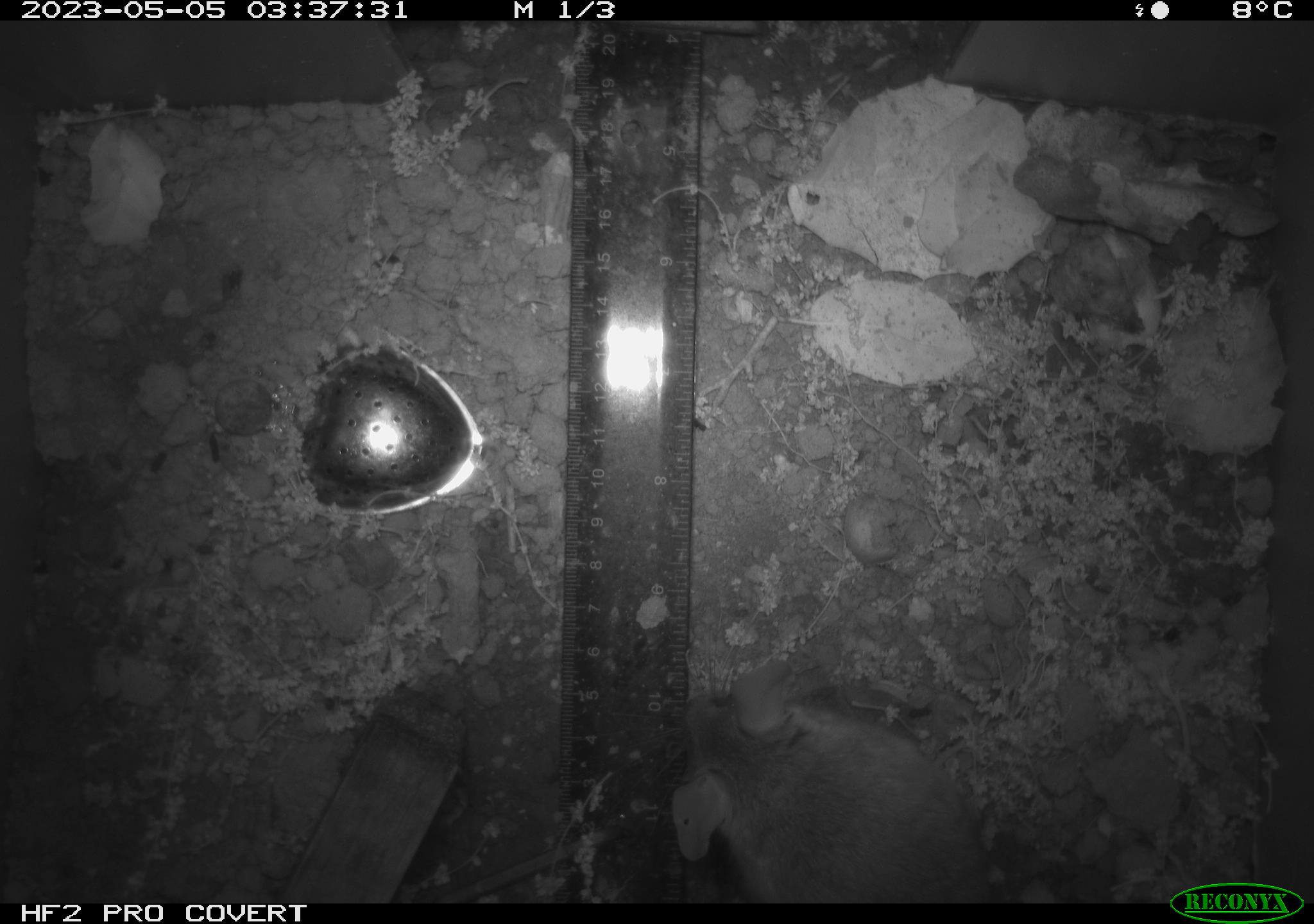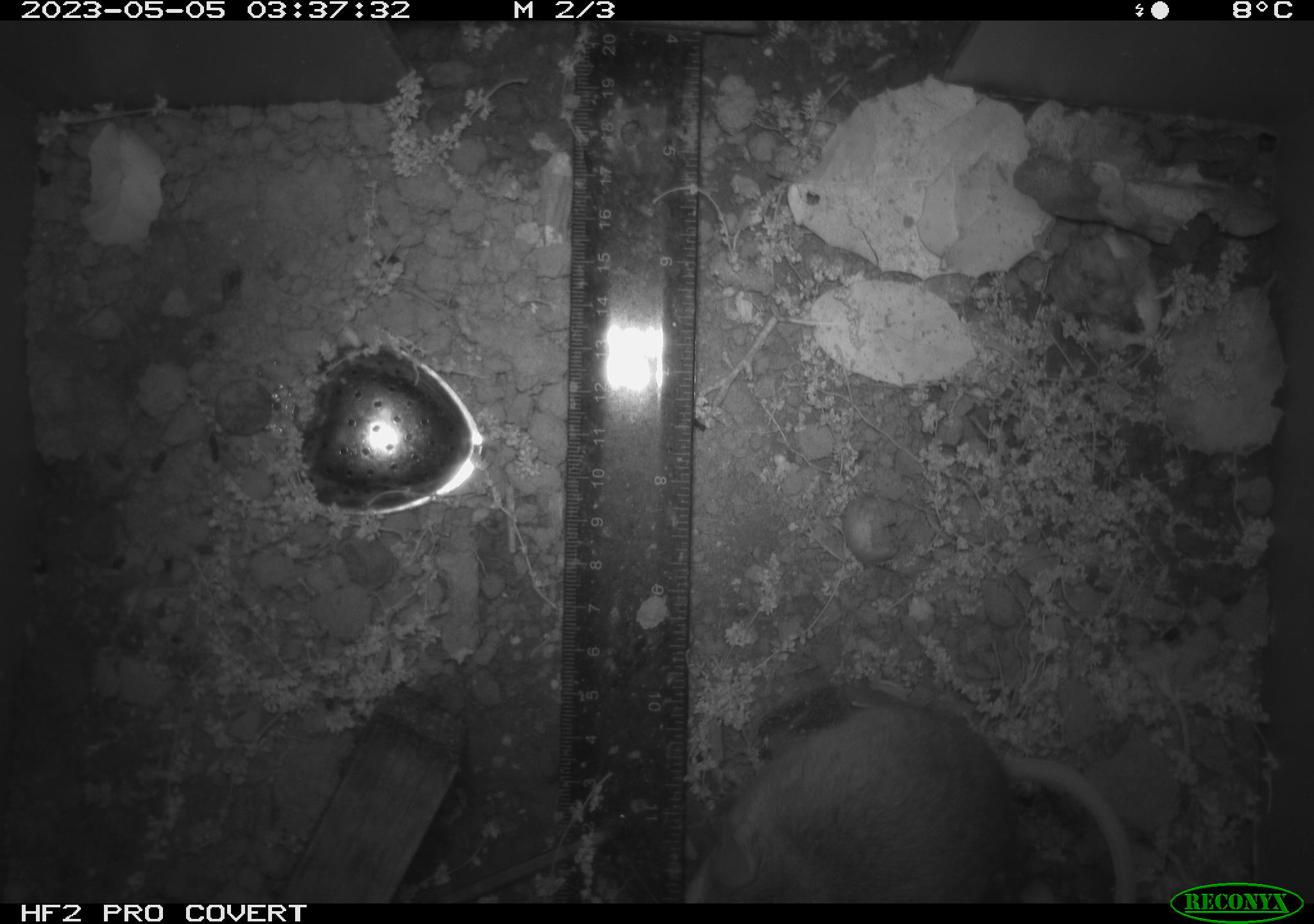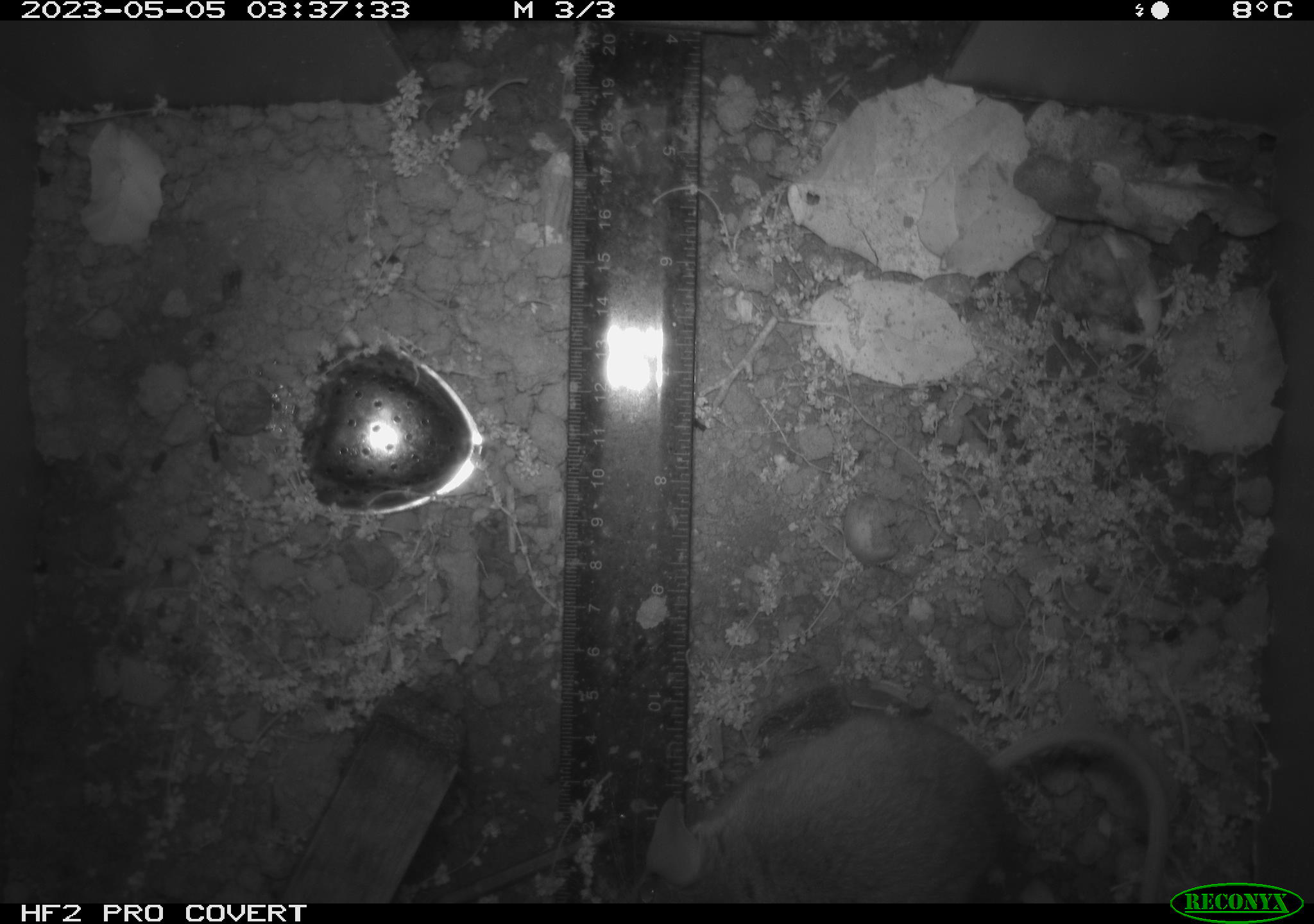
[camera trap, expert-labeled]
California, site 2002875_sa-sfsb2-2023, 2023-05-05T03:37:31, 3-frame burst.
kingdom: Animalia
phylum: Chordata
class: Mammalia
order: Rodentia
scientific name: Rodentia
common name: mouse species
Mouse species (Rodentia).